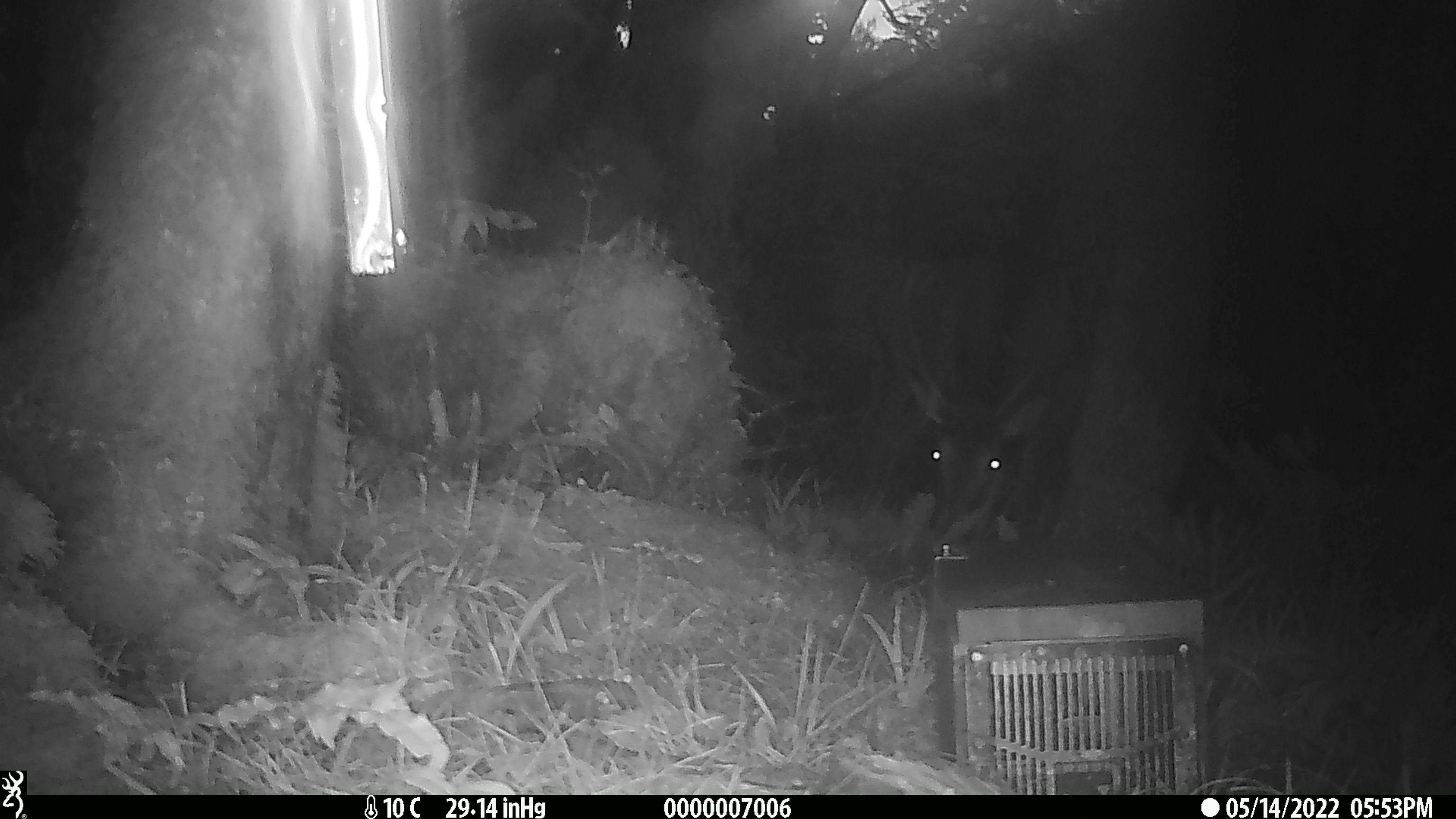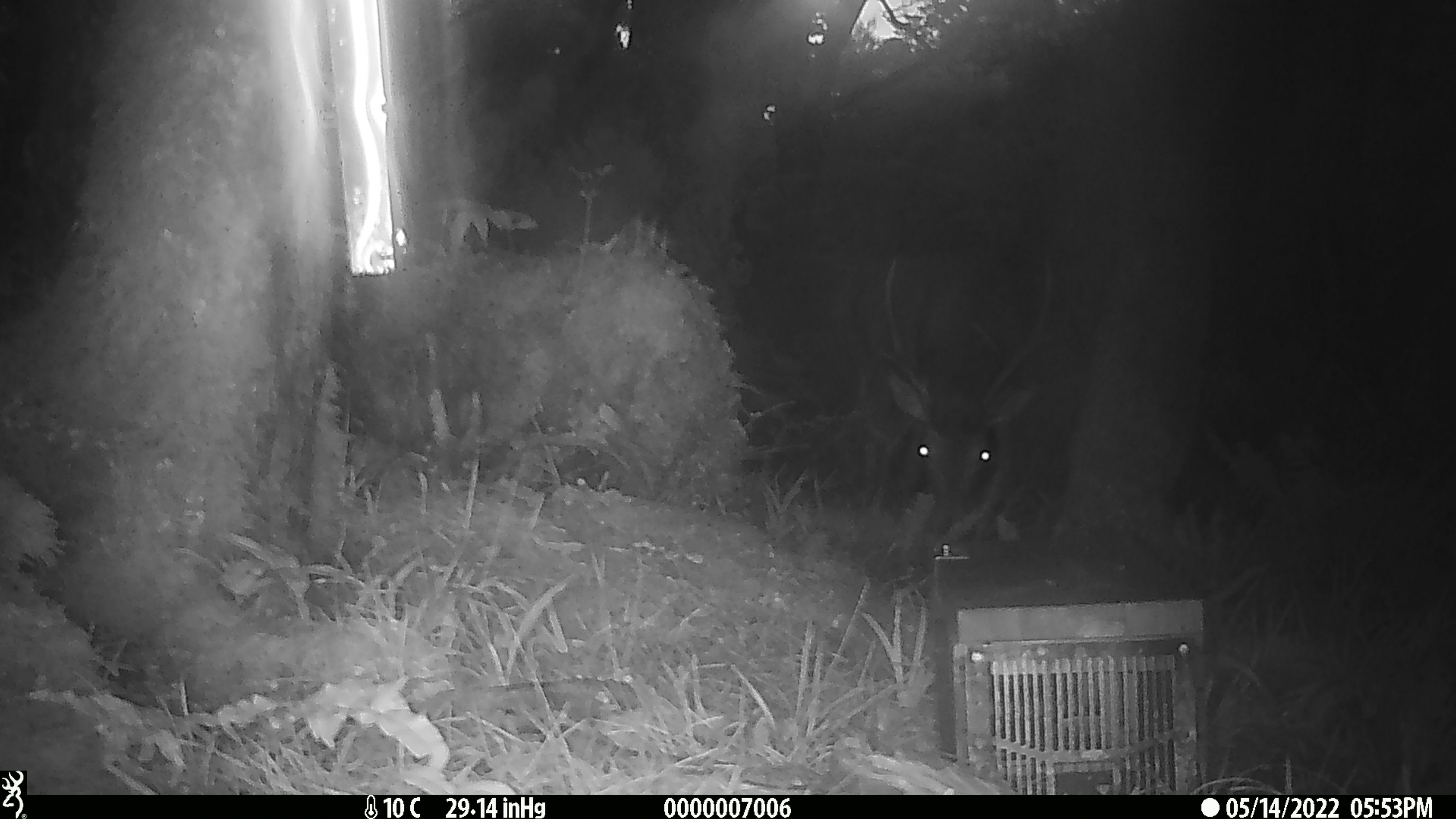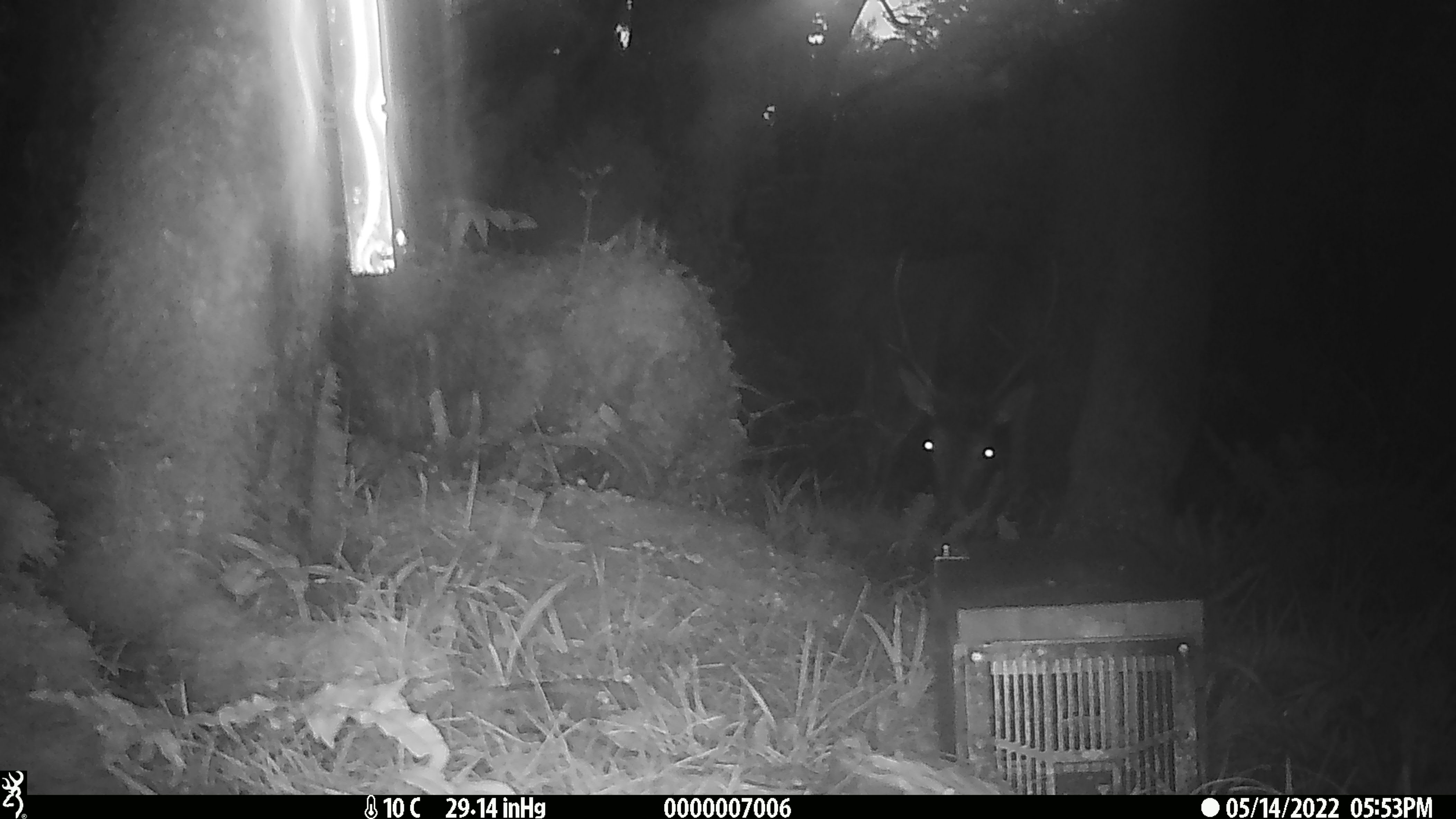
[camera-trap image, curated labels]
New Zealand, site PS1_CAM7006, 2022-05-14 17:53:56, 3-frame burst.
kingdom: Animalia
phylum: Chordata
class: Mammalia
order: Artiodactyla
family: Cervidae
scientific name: Cervidae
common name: deer